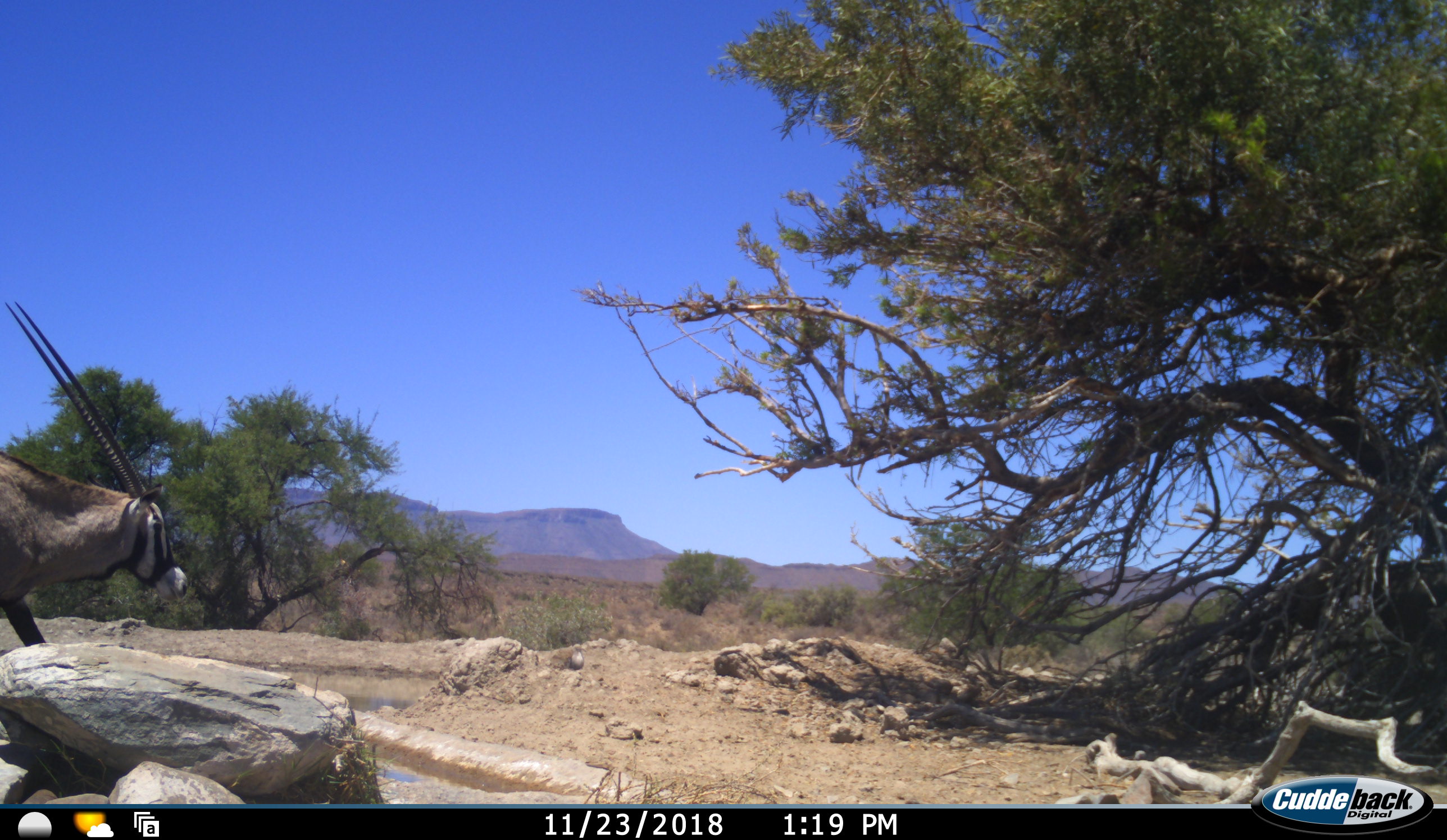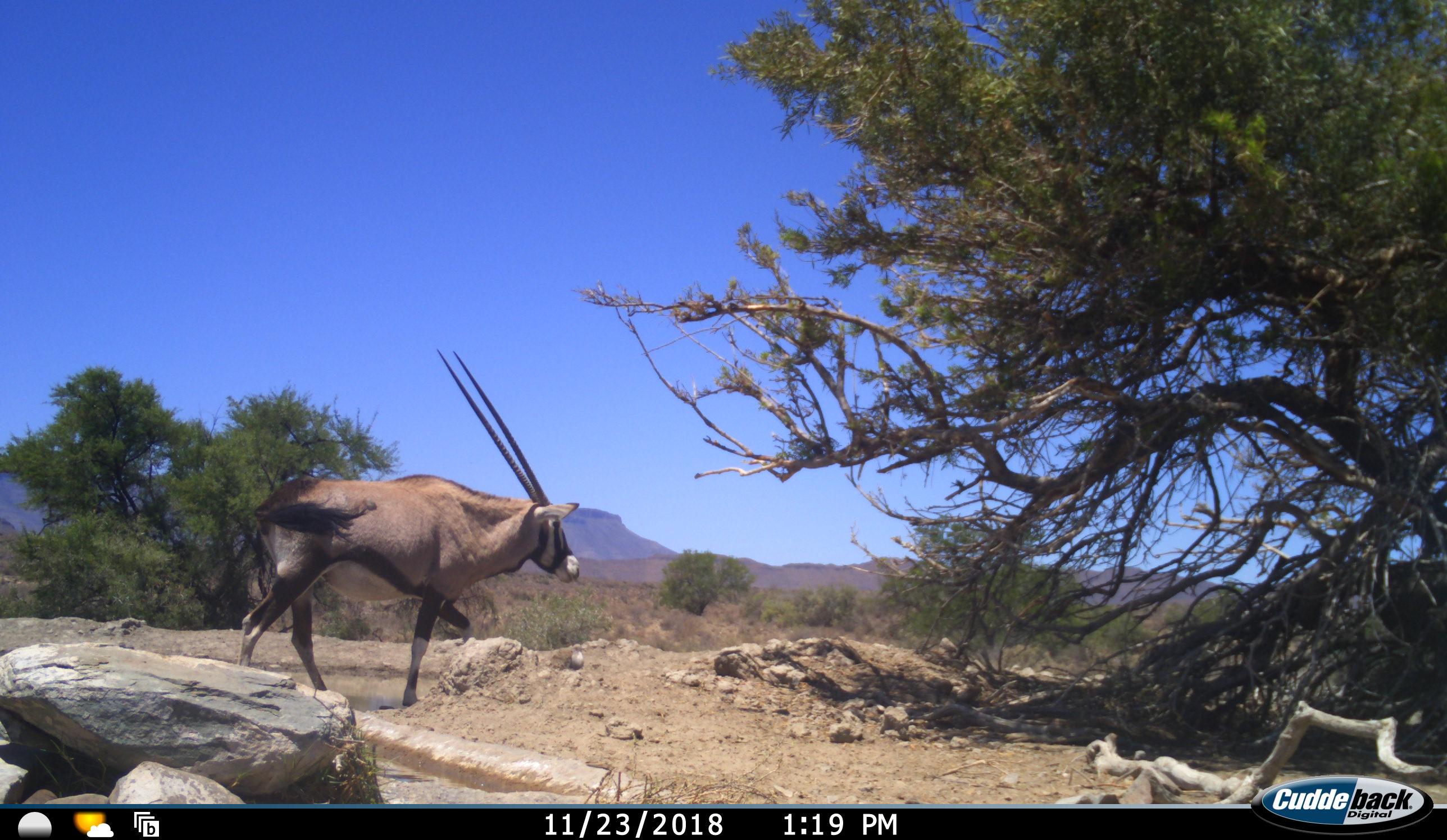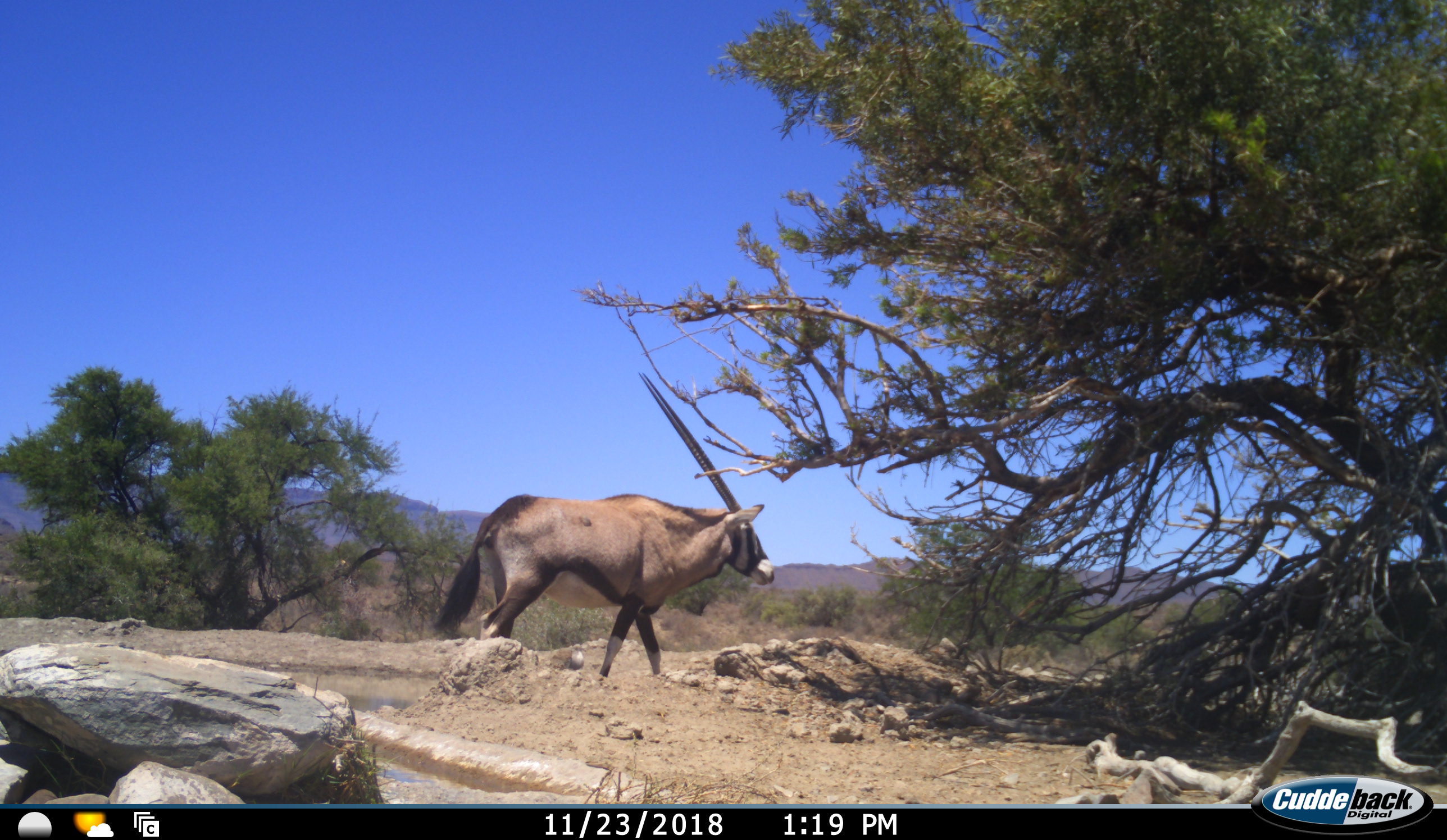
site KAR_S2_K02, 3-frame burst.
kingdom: Animalia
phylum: Chordata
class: Mammalia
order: Artiodactyla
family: Bovidae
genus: Oryx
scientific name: Oryx gazella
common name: gemsbok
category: oryx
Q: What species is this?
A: Oryx (gemsbok) (Oryx gazella).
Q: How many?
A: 1.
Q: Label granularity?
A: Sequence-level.